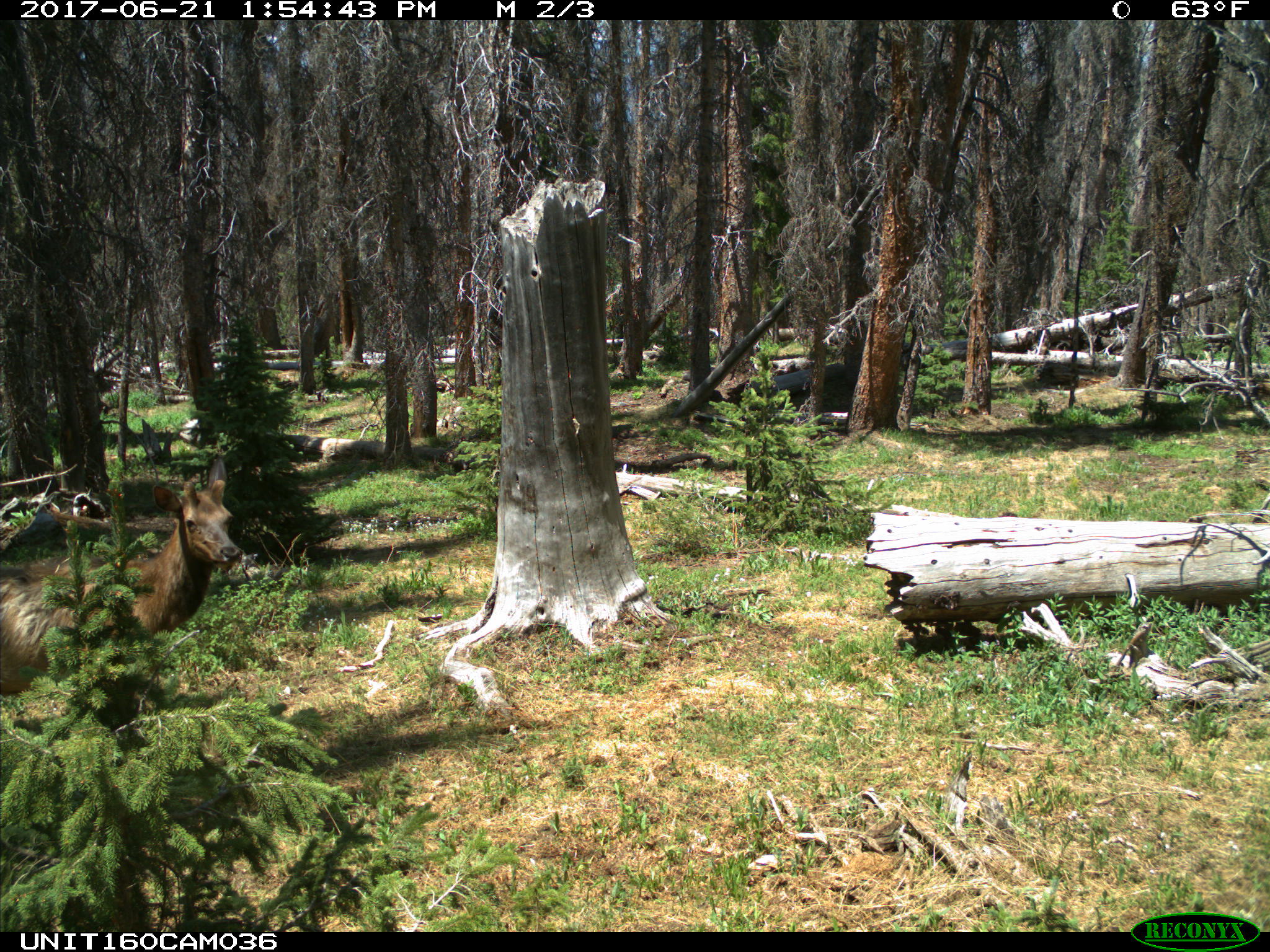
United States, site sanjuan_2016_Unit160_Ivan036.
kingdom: Animalia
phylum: Chordata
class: Mammalia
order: Artiodactyla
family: Cervidae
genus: Cervus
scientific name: Cervus elaphus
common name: red deer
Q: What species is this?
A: Cervus elaphus (red deer).